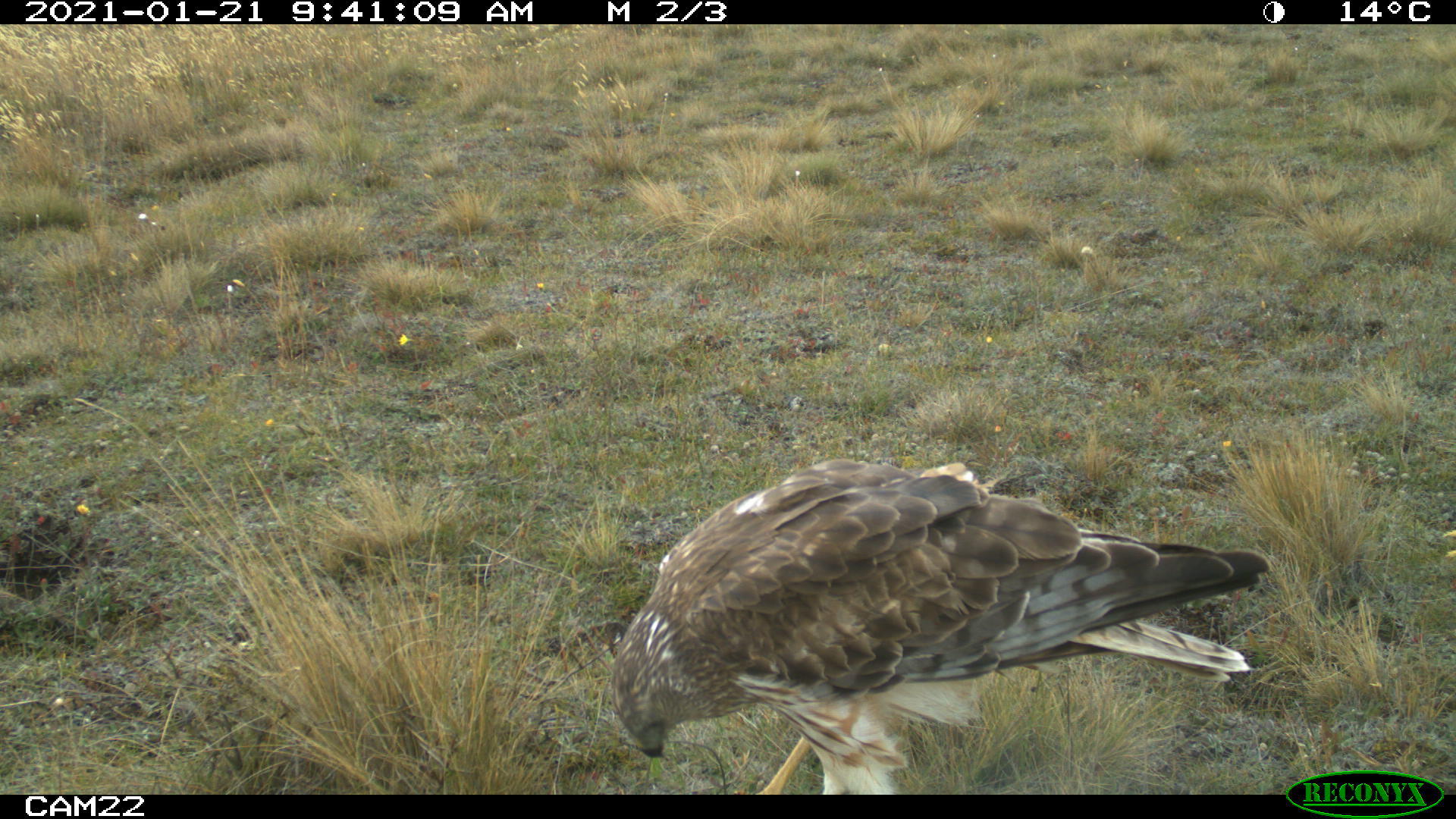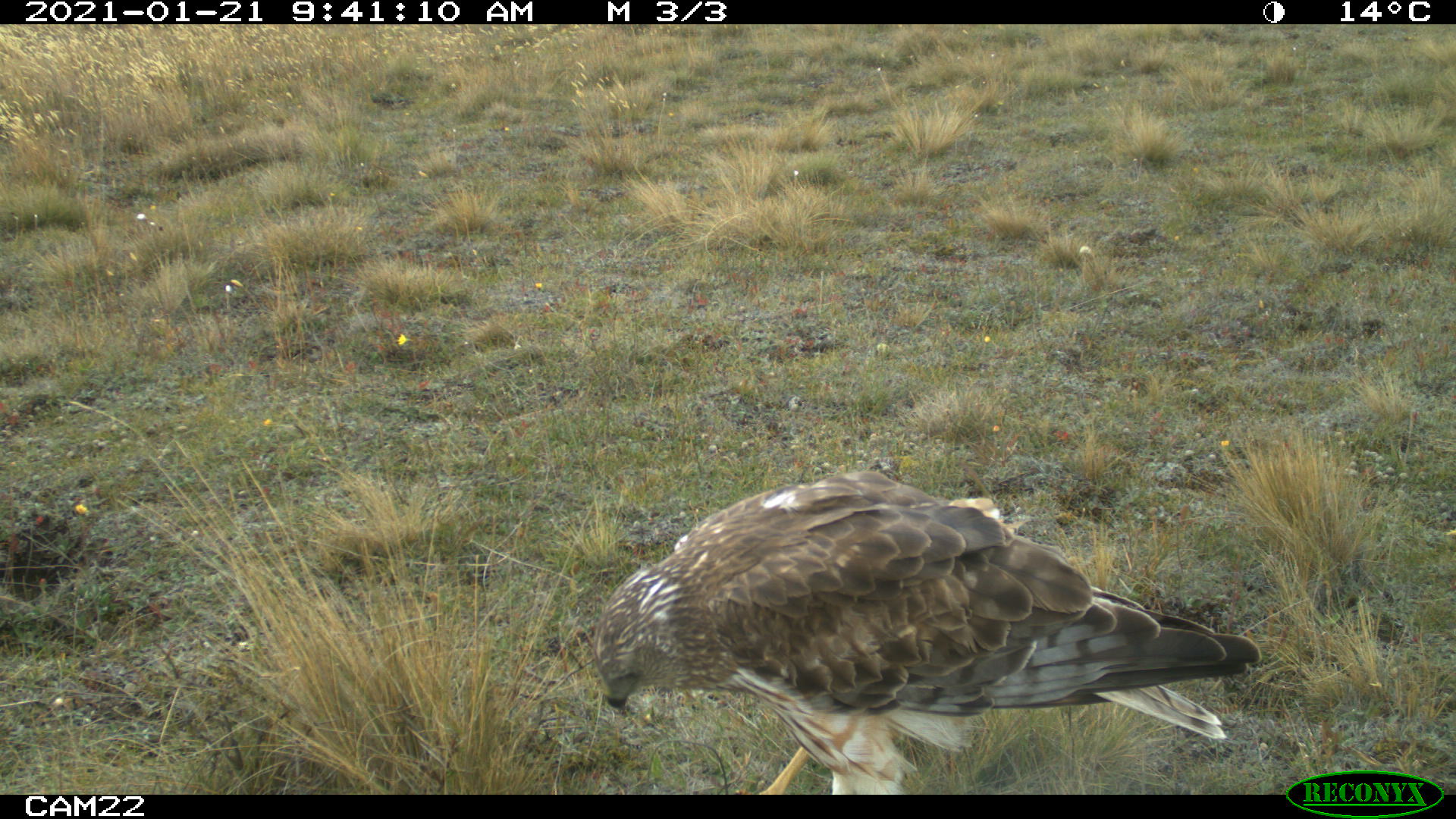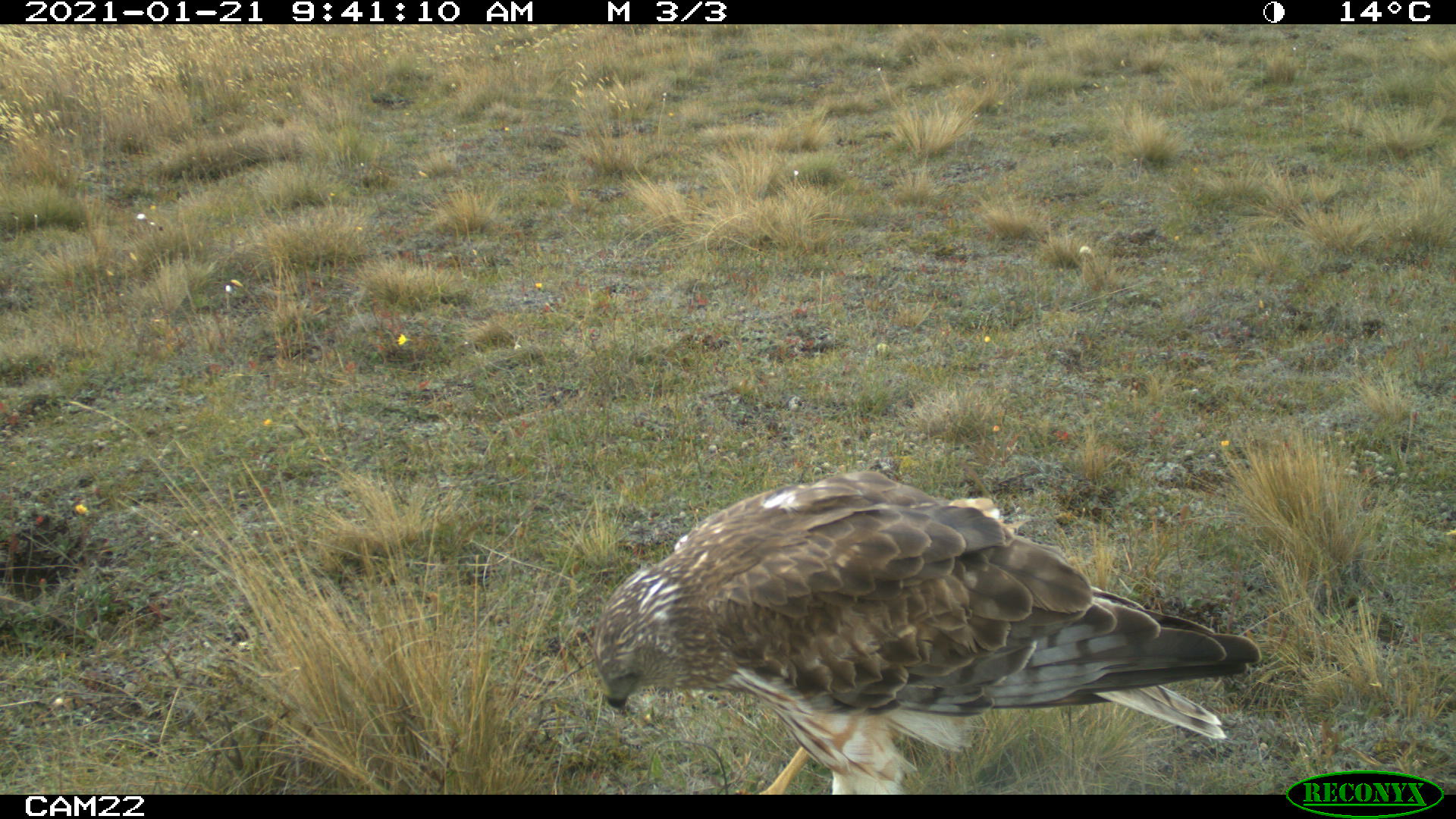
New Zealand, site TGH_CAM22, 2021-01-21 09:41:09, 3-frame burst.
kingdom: Animalia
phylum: Chordata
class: Aves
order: Accipitriformes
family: Accipitridae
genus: Circus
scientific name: Circus approximans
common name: swamp harrier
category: harrier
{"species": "harrier (swamp harrier) (Circus approximans)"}